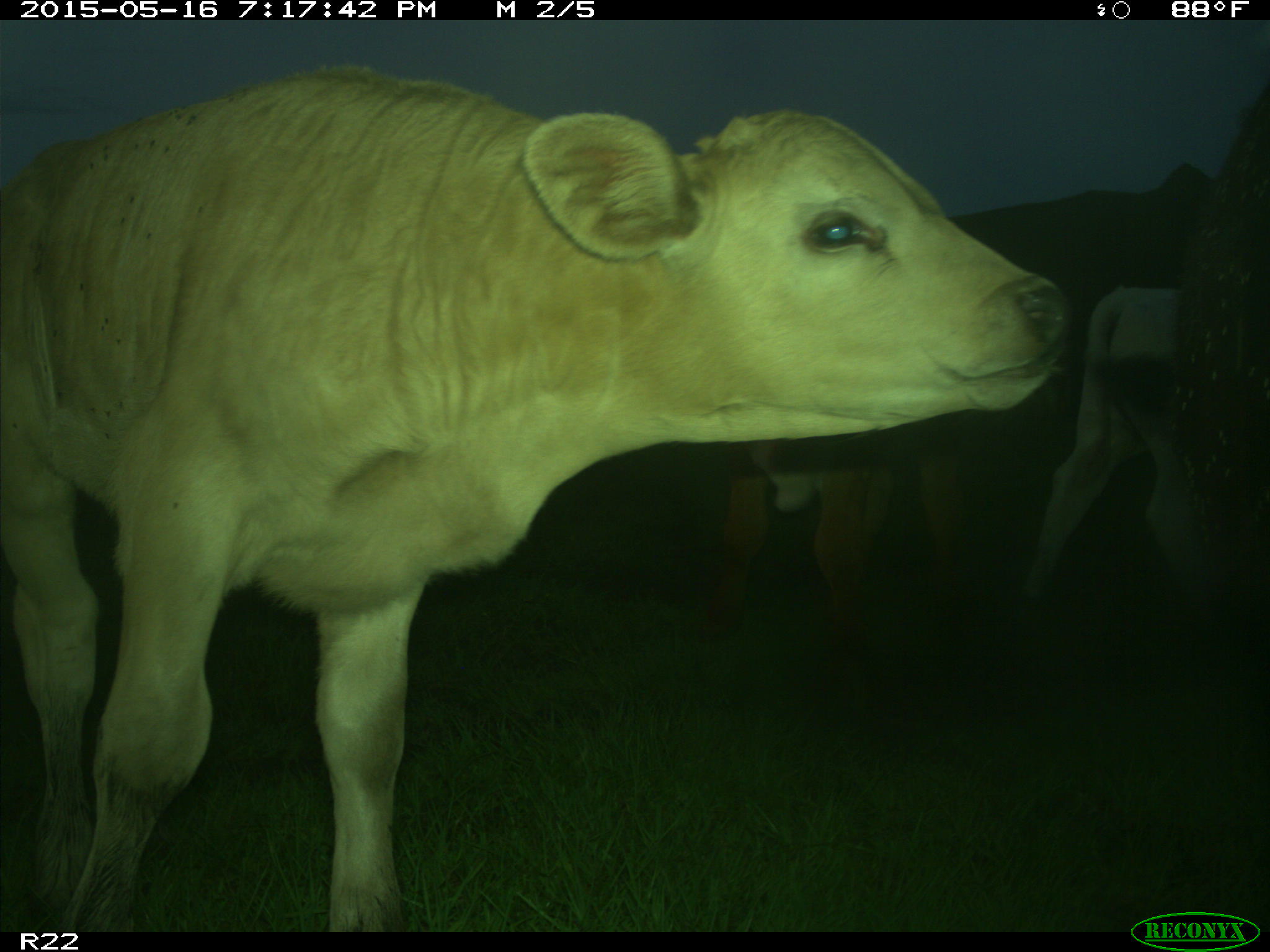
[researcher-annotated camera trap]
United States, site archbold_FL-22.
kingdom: Animalia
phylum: Chordata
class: Mammalia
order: Artiodactyla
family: Bovidae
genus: Bos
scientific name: Bos taurus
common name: domestic cow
Bos taurus (domestic cow).